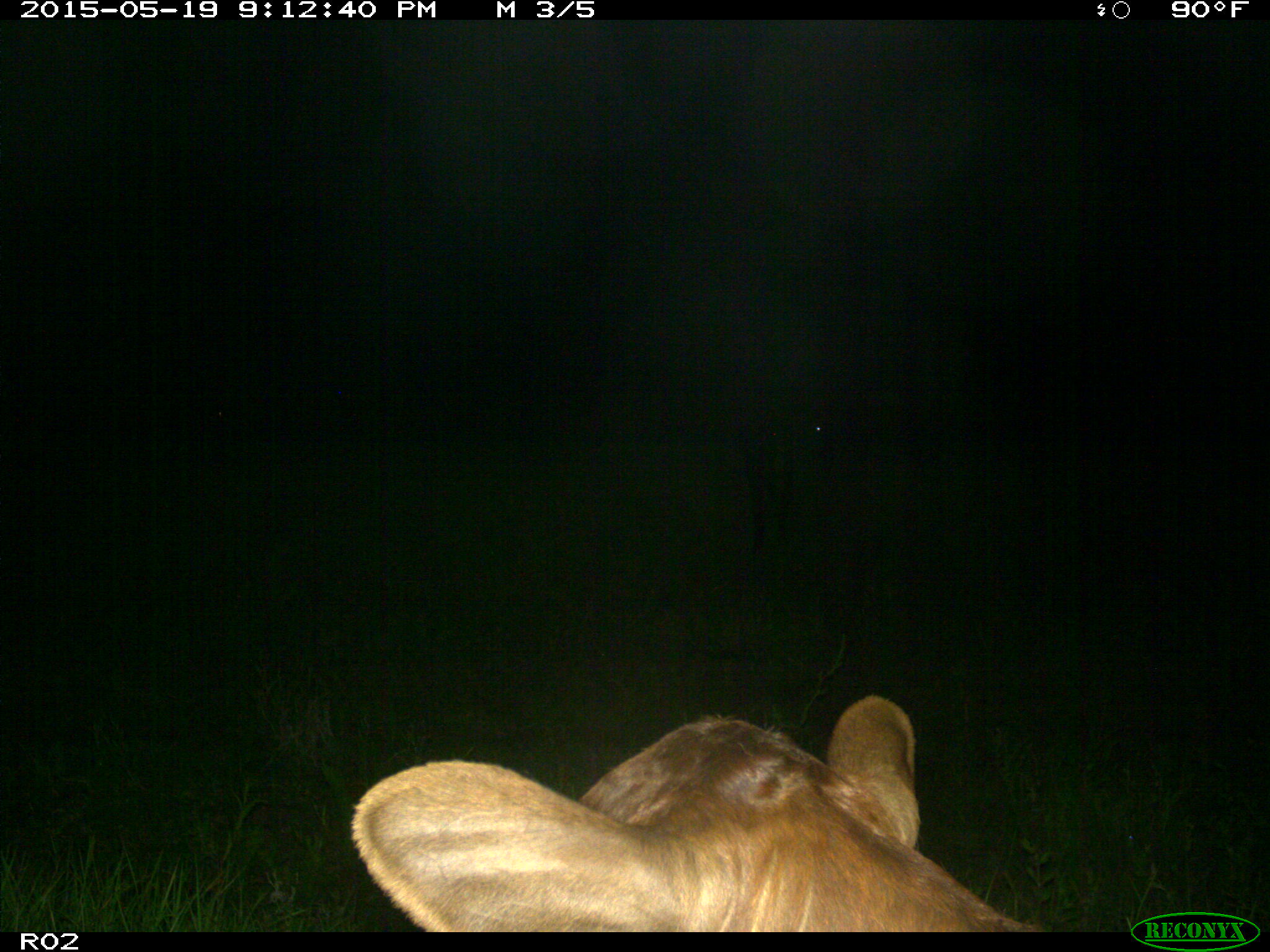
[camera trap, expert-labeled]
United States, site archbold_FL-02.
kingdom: Animalia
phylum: Chordata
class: Mammalia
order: Artiodactyla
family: Bovidae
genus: Bos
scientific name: Bos taurus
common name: domestic cow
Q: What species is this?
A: Bos taurus (domestic cow).